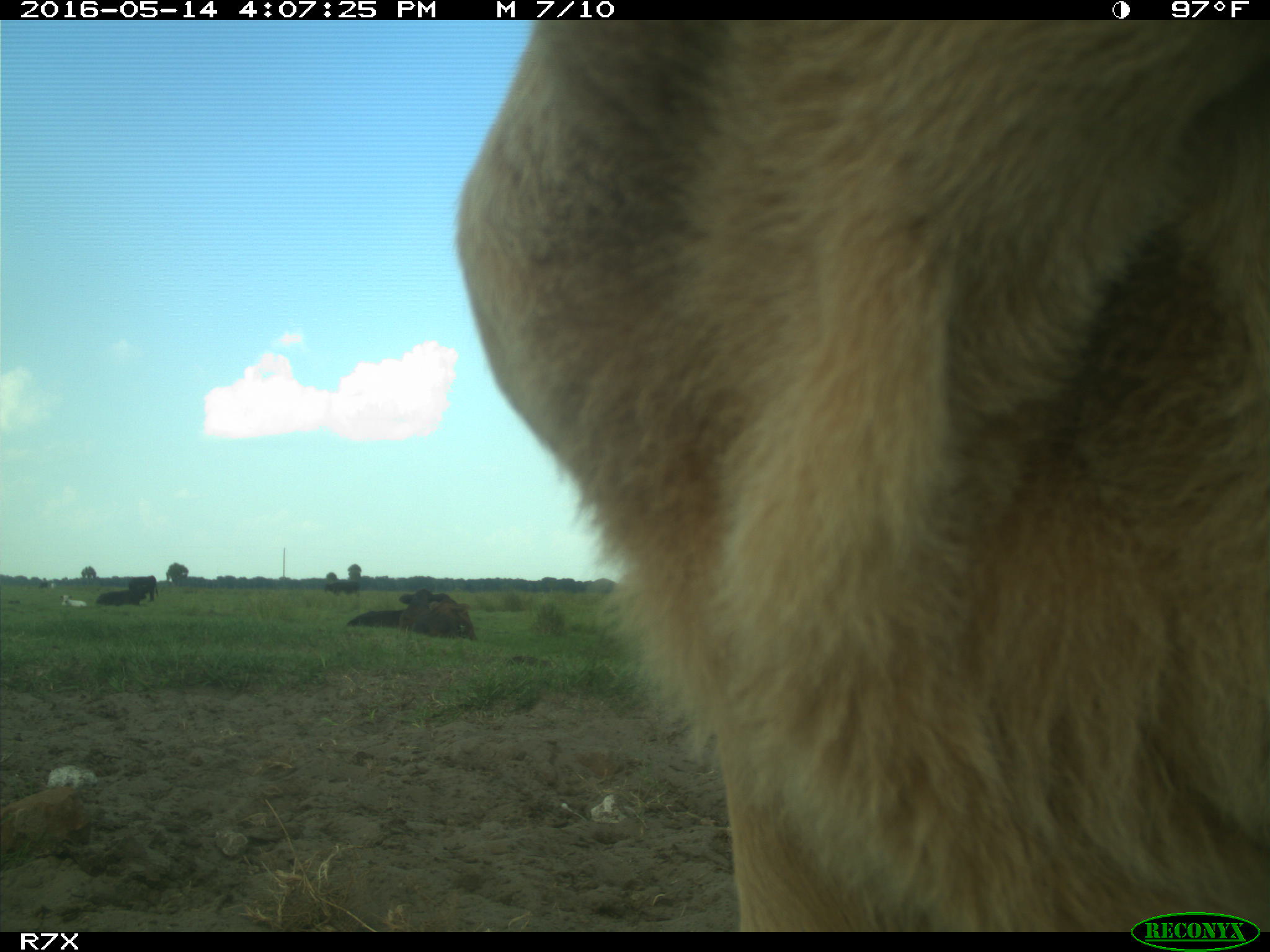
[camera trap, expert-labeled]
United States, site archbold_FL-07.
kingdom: Animalia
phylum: Chordata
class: Mammalia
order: Artiodactyla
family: Bovidae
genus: Bos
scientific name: Bos taurus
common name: domestic cow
Bos taurus (domestic cow).